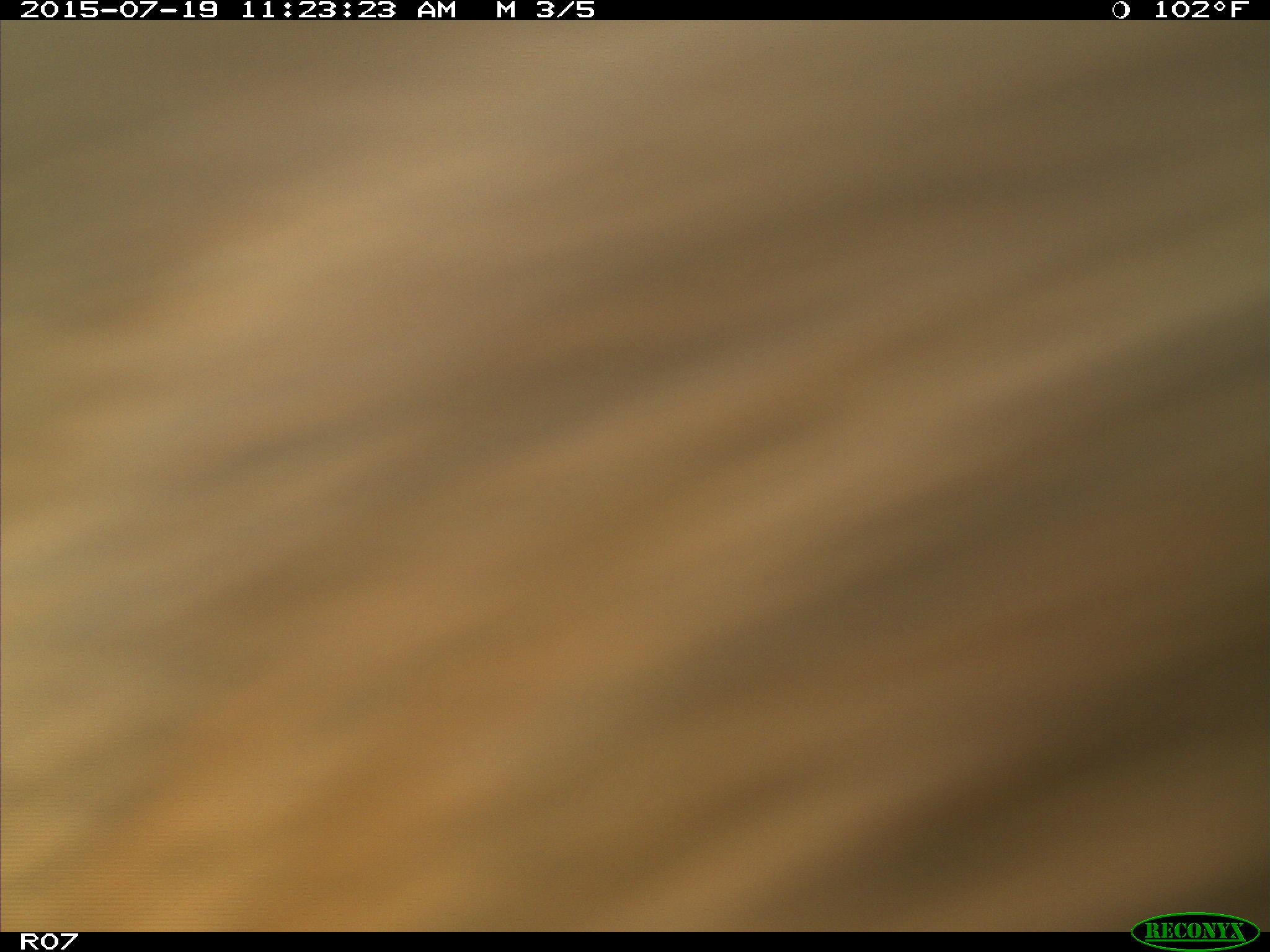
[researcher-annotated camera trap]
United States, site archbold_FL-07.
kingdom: Animalia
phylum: Chordata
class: Mammalia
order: Artiodactyla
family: Bovidae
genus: Bos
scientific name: Bos taurus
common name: domestic cow